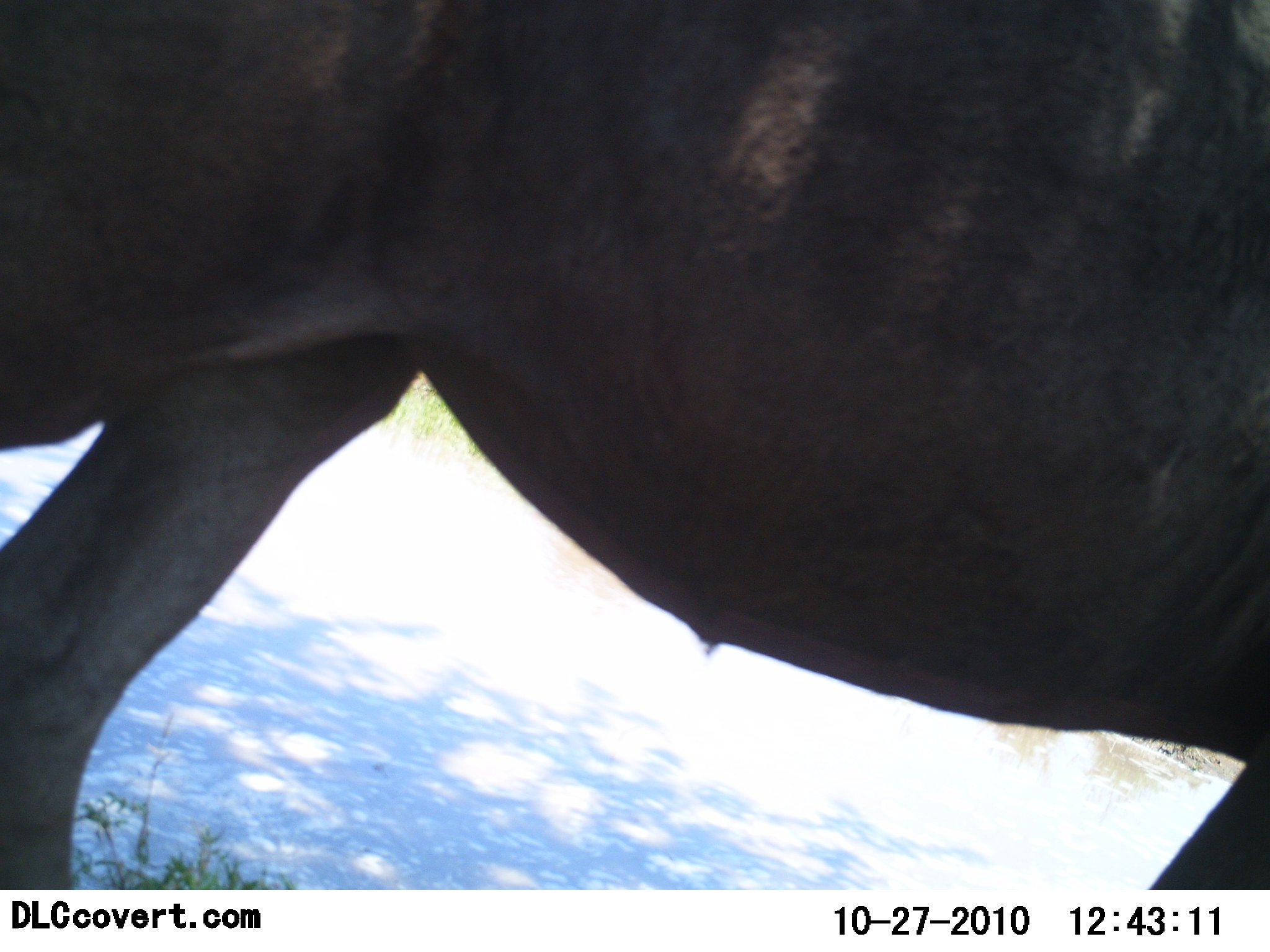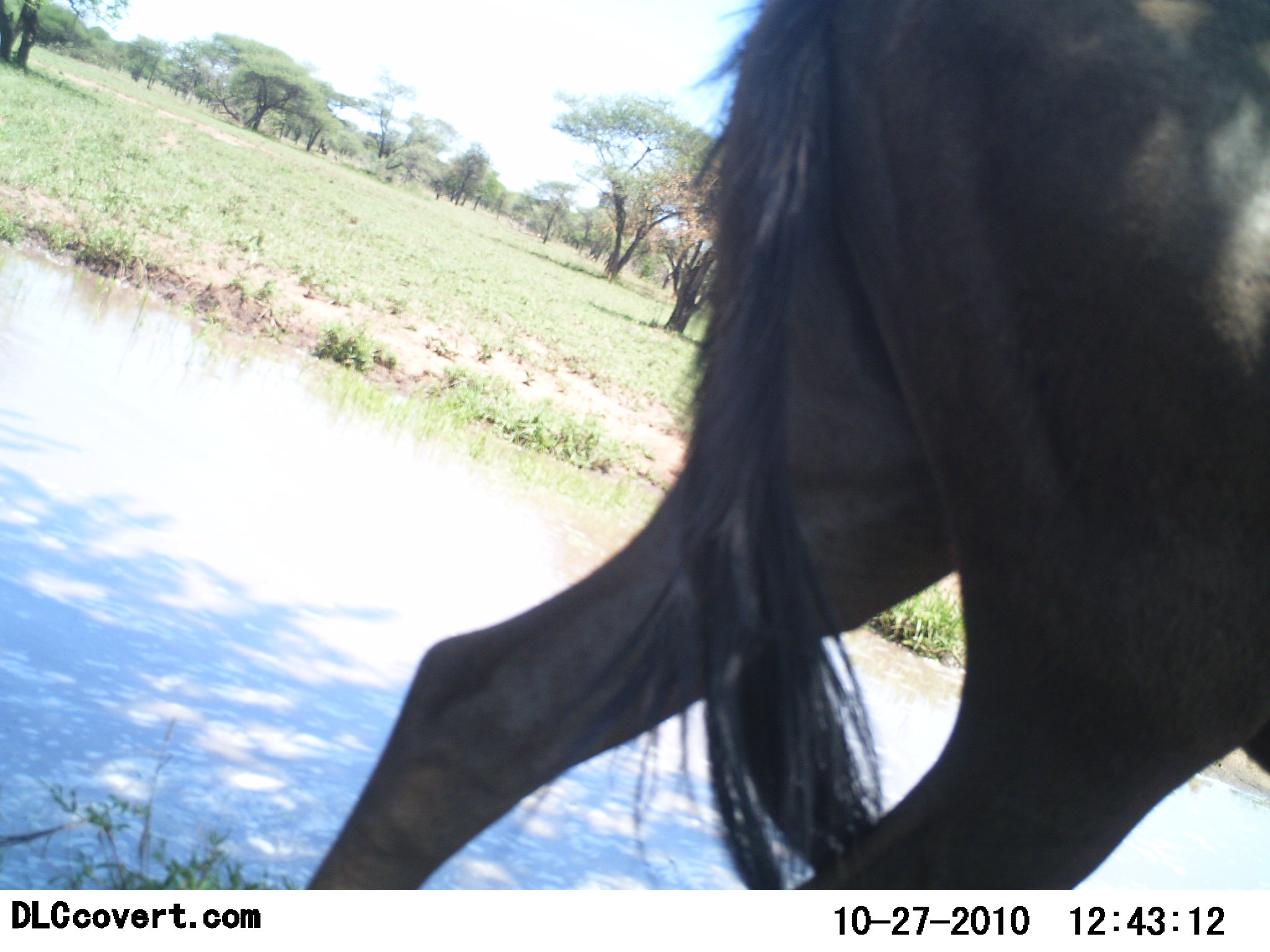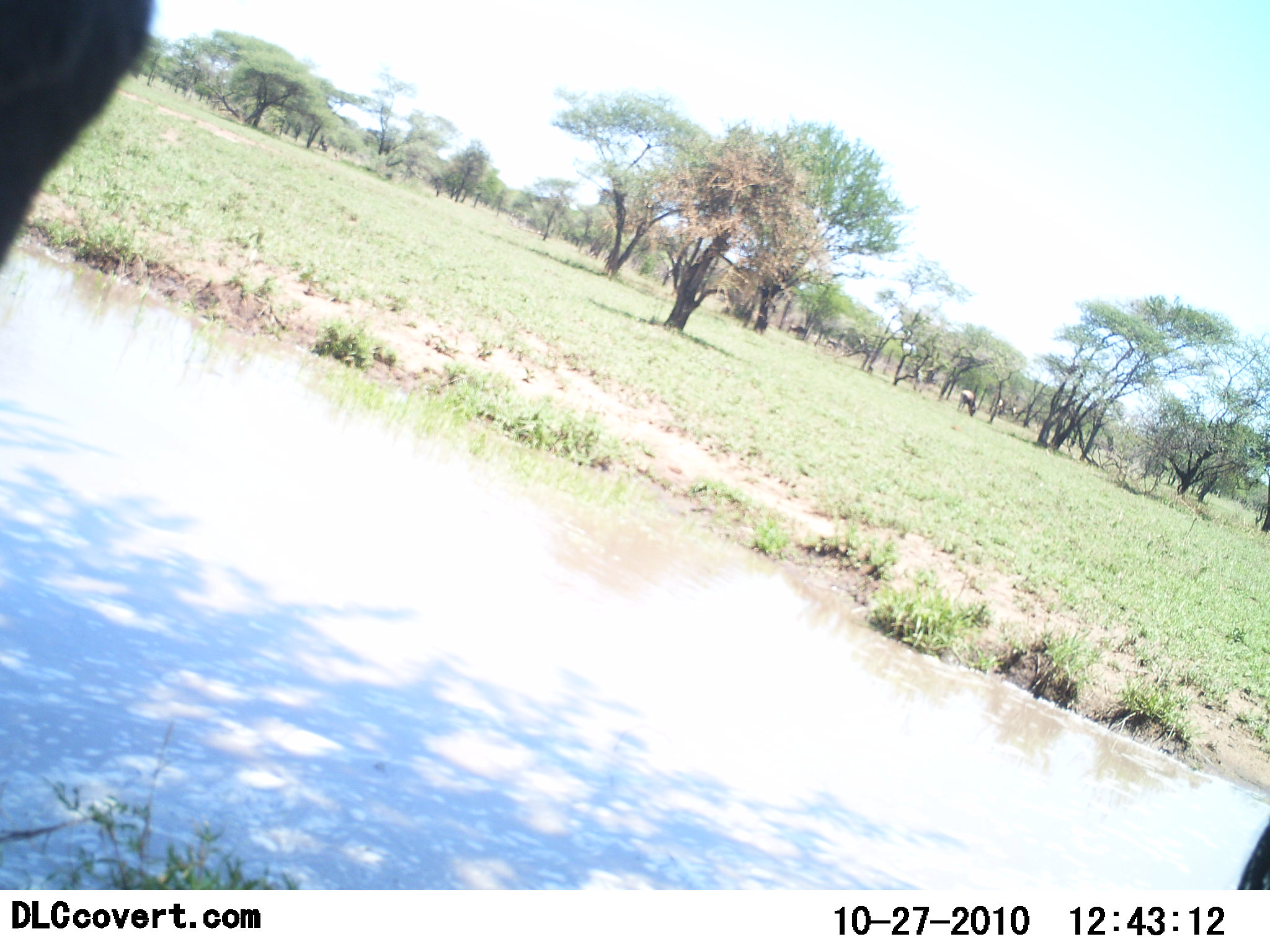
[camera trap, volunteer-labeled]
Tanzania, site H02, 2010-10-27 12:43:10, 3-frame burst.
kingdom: Animalia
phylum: Chordata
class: Mammalia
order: Artiodactyla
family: Bovidae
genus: Connochaetes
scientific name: Connochaetes taurinus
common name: blue wildebeest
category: wildebeest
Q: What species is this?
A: Wildebeest (blue wildebeest) (Connochaetes taurinus).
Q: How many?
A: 1.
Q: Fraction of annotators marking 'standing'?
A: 0%.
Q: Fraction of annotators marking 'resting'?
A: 0%.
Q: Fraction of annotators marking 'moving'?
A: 100%.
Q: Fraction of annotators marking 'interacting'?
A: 0%.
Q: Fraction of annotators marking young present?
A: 0%.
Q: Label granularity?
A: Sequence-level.